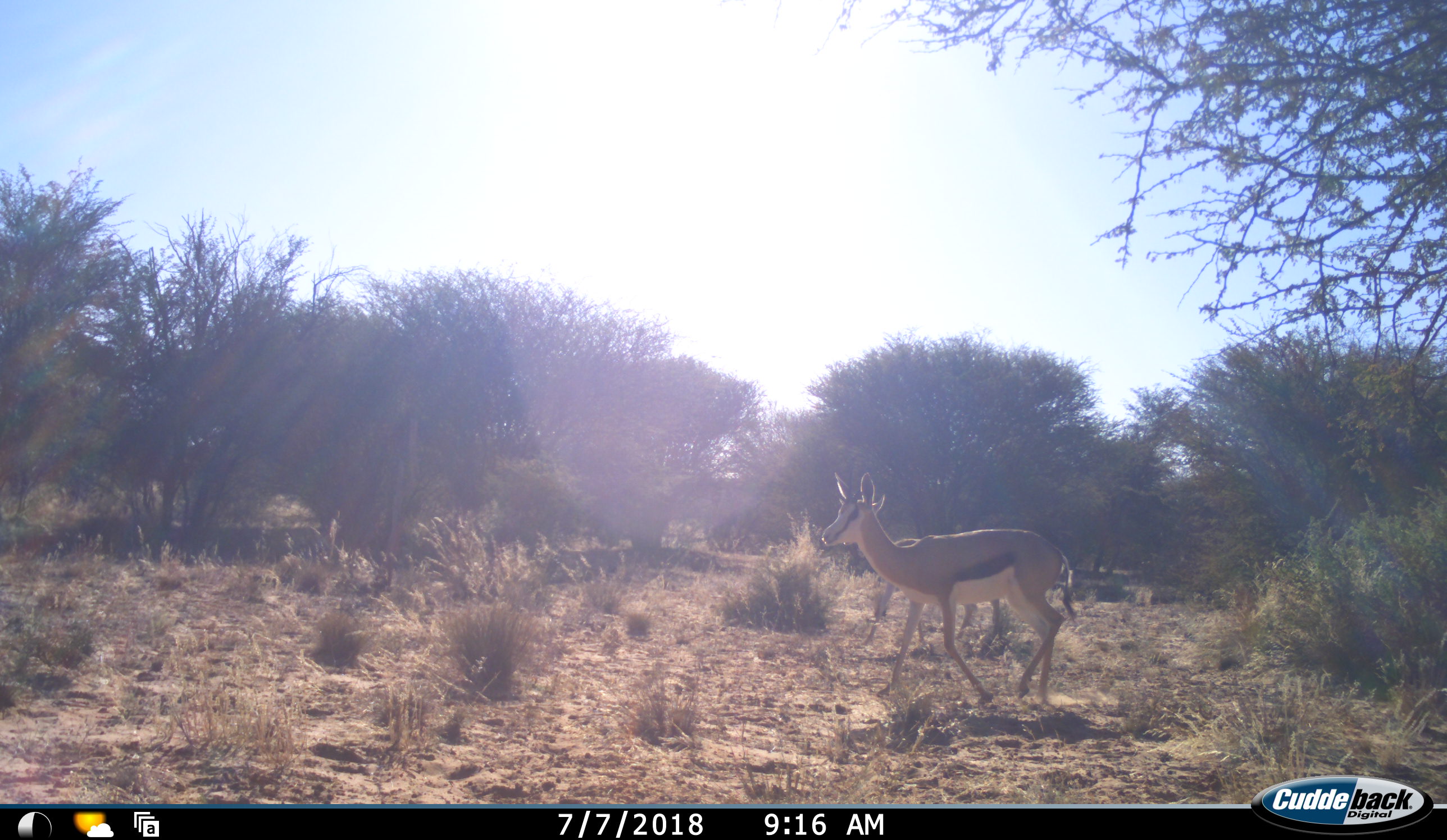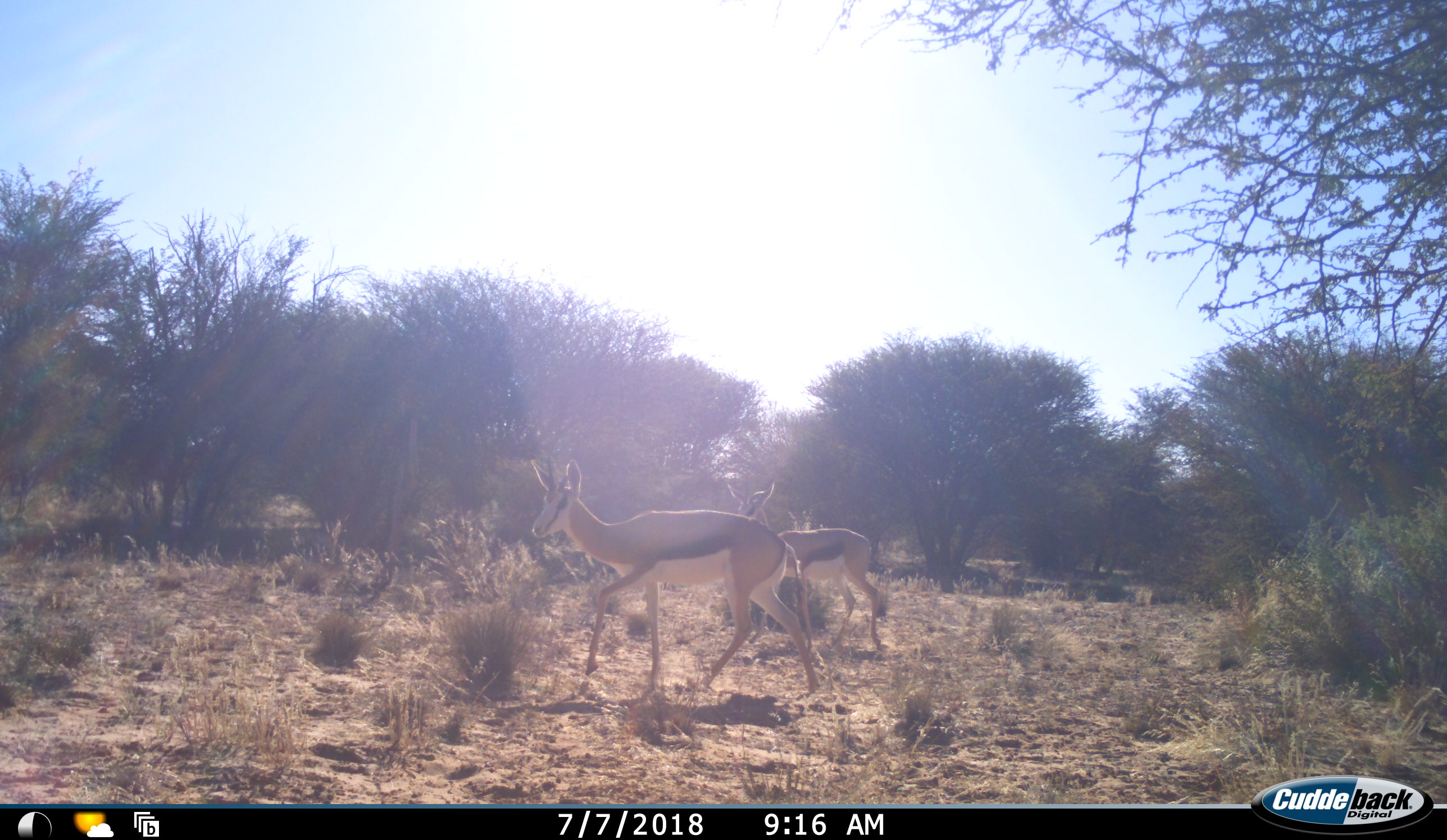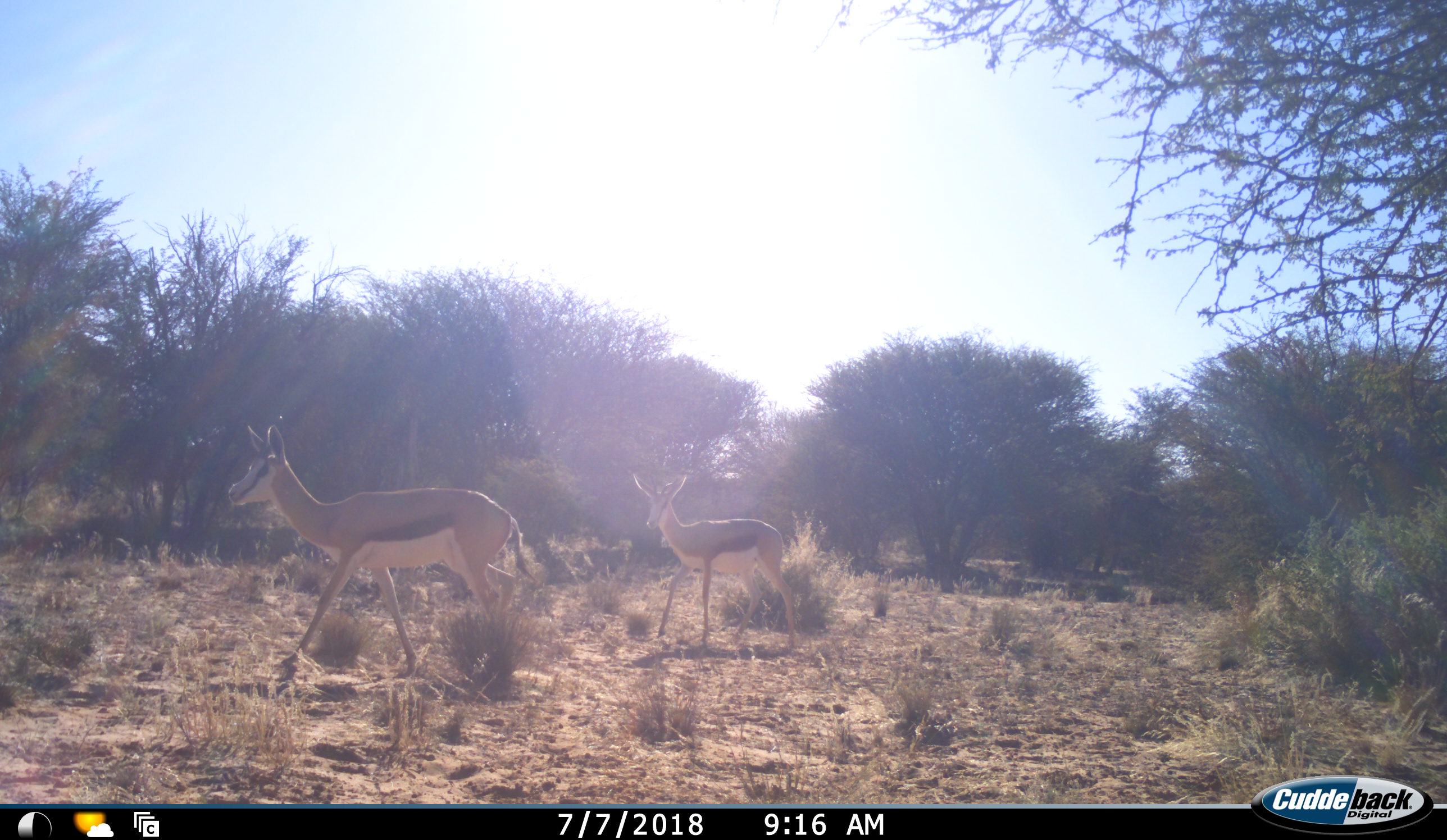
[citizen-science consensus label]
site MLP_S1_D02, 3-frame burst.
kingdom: Animalia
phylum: Chordata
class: Mammalia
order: Artiodactyla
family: Bovidae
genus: Antidorcas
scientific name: Antidorcas marsupialis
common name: springbok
Springbok (Antidorcas marsupialis), count 2. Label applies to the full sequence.